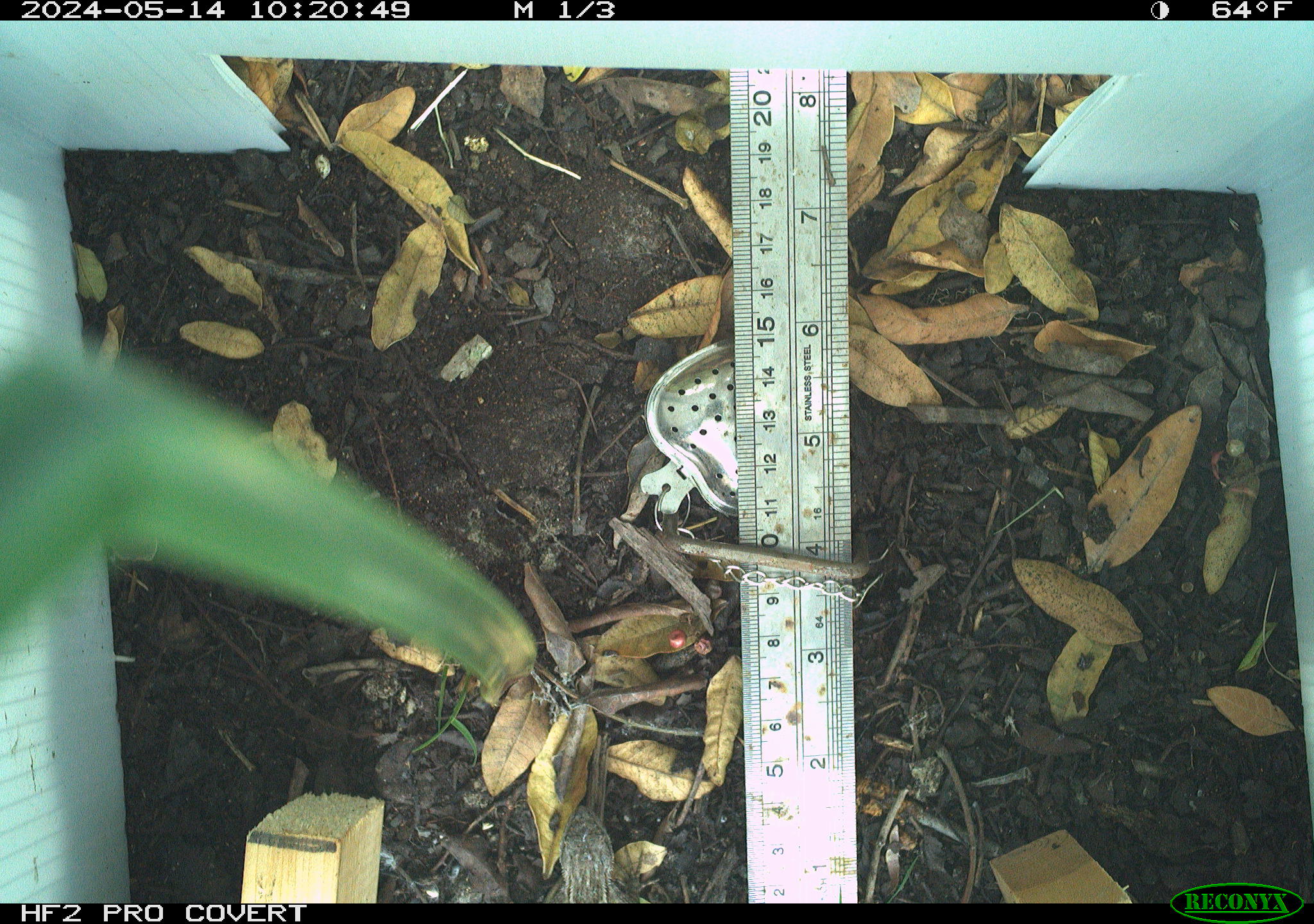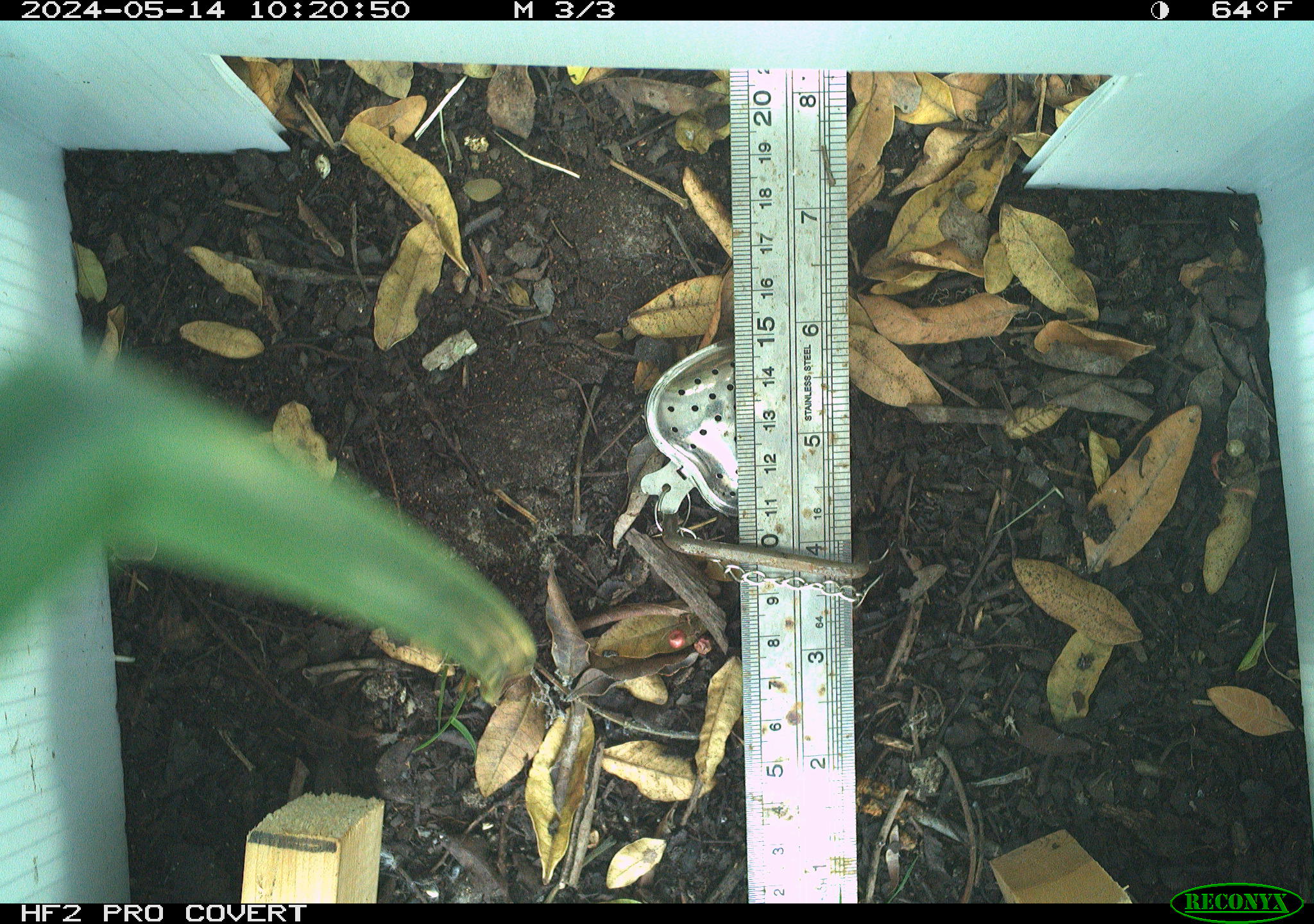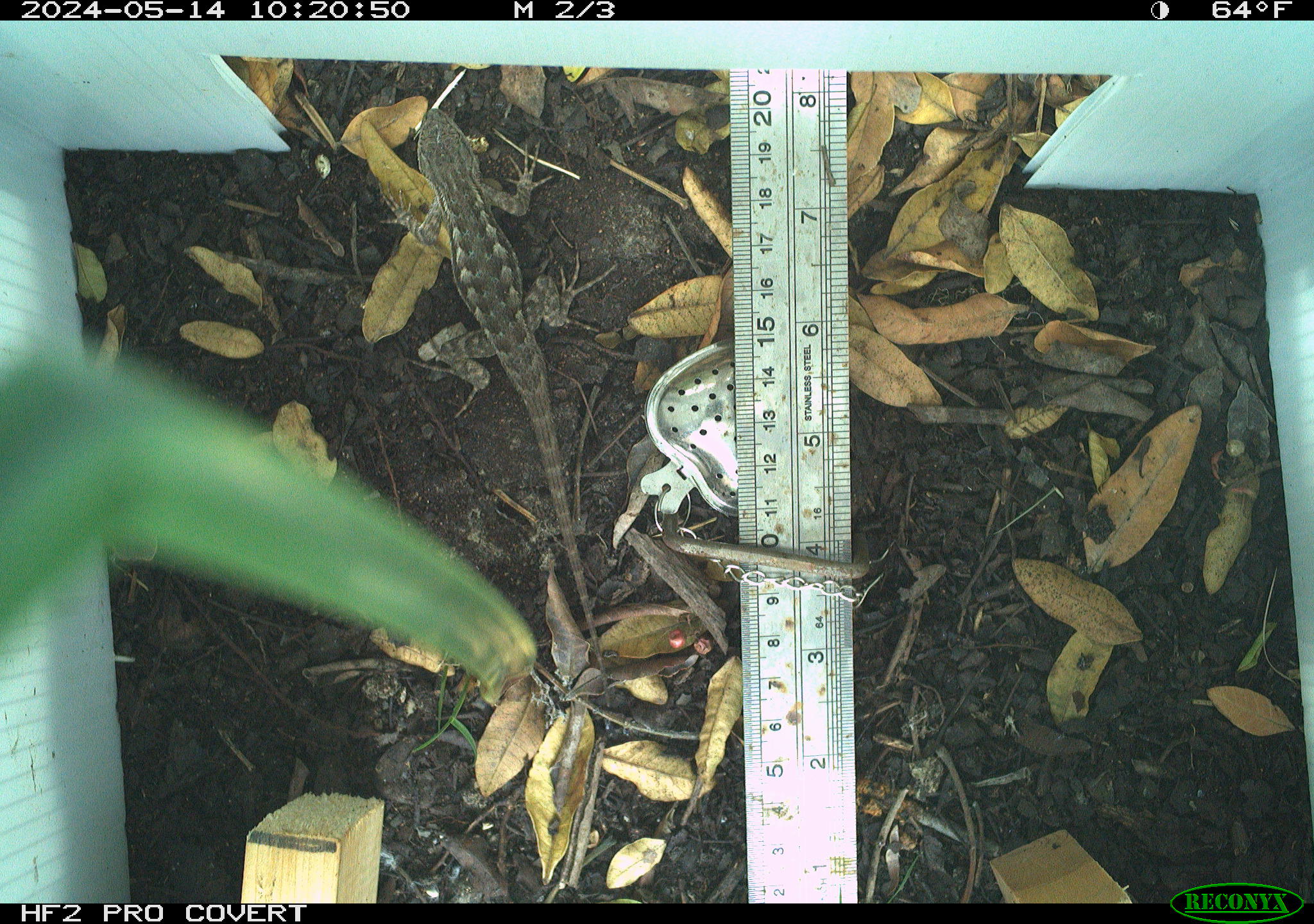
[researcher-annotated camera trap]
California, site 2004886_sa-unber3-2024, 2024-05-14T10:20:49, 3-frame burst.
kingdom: Animalia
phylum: Chordata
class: Reptilia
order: Squamata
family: Phrynosomatidae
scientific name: Phrynosomatidae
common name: phrynosomatid lizards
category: phrynosomatidae family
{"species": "phrynosomatidae family (phrynosomatid lizards) (Phrynosomatidae)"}